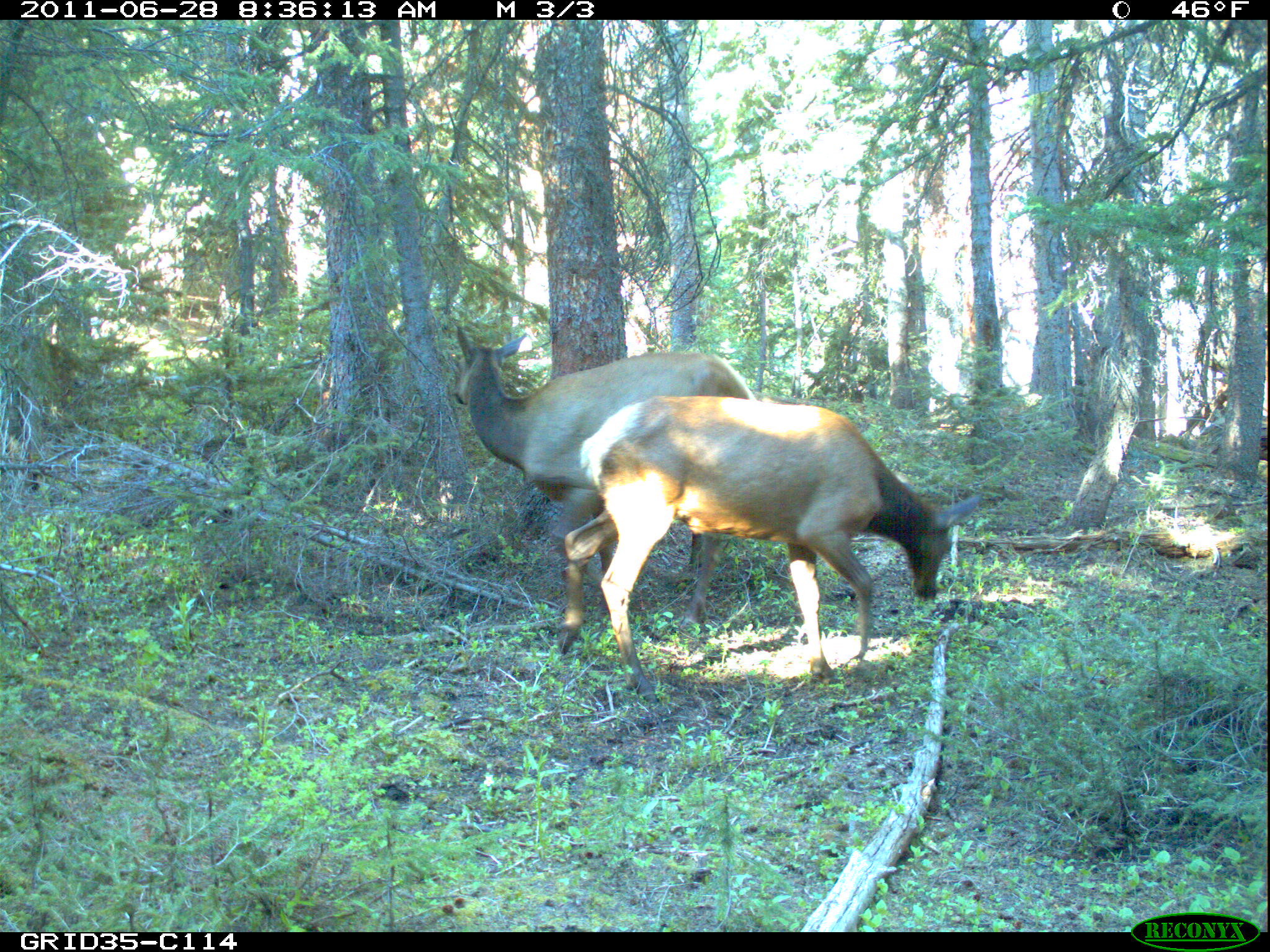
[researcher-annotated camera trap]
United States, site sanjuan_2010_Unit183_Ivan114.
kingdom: Animalia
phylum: Chordata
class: Mammalia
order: Artiodactyla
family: Cervidae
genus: Cervus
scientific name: Cervus elaphus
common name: red deer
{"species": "Cervus elaphus (red deer)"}